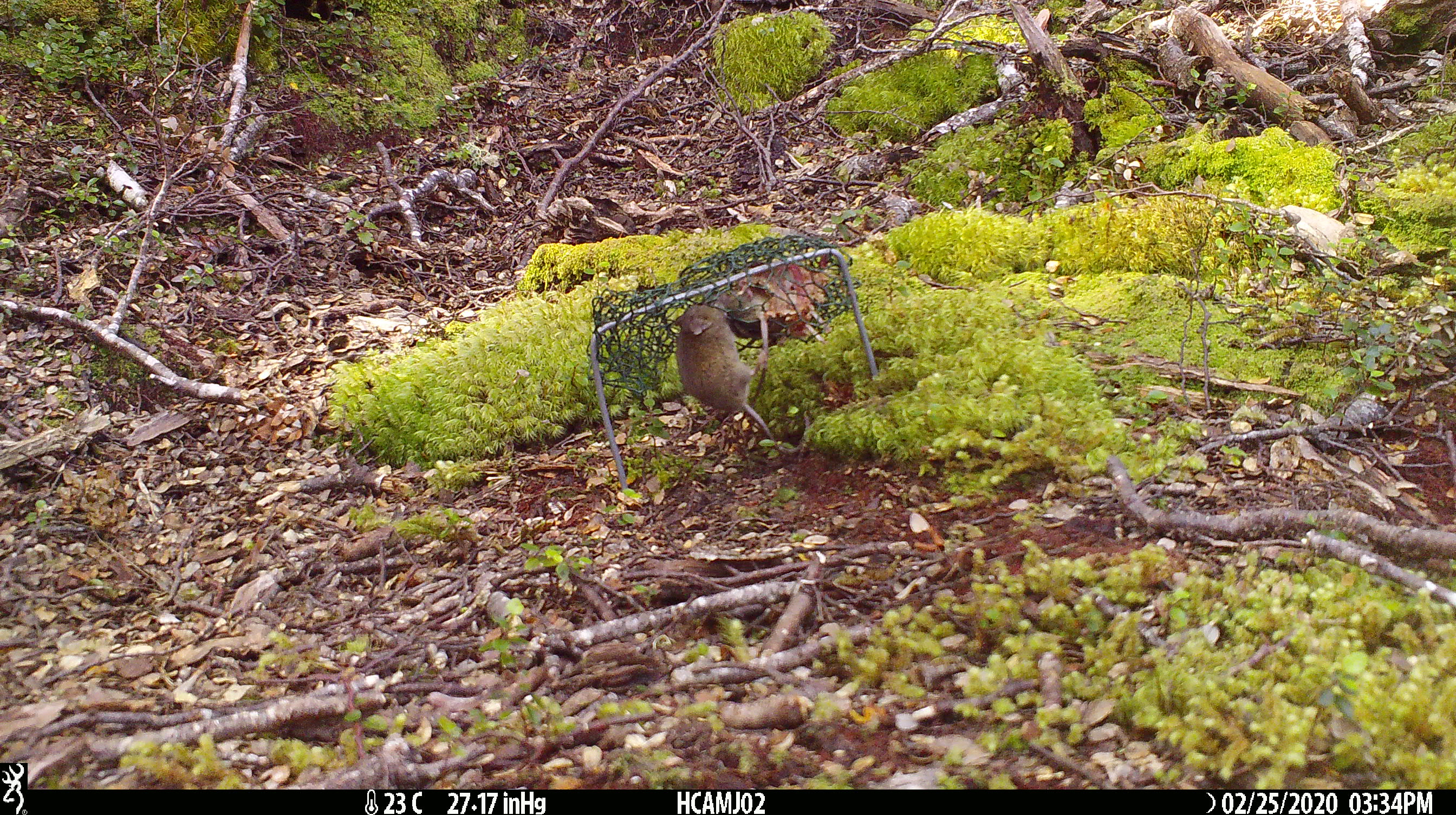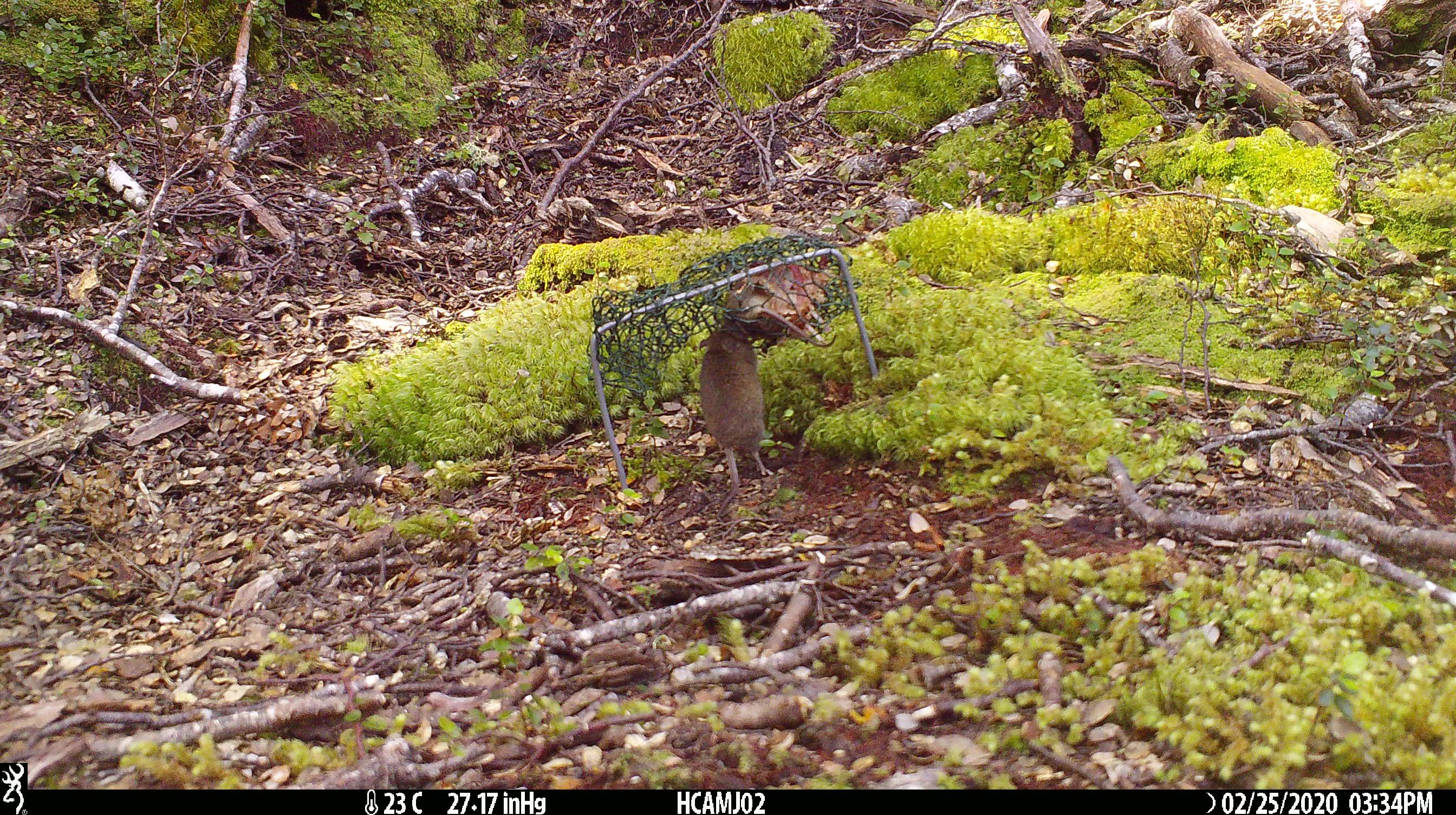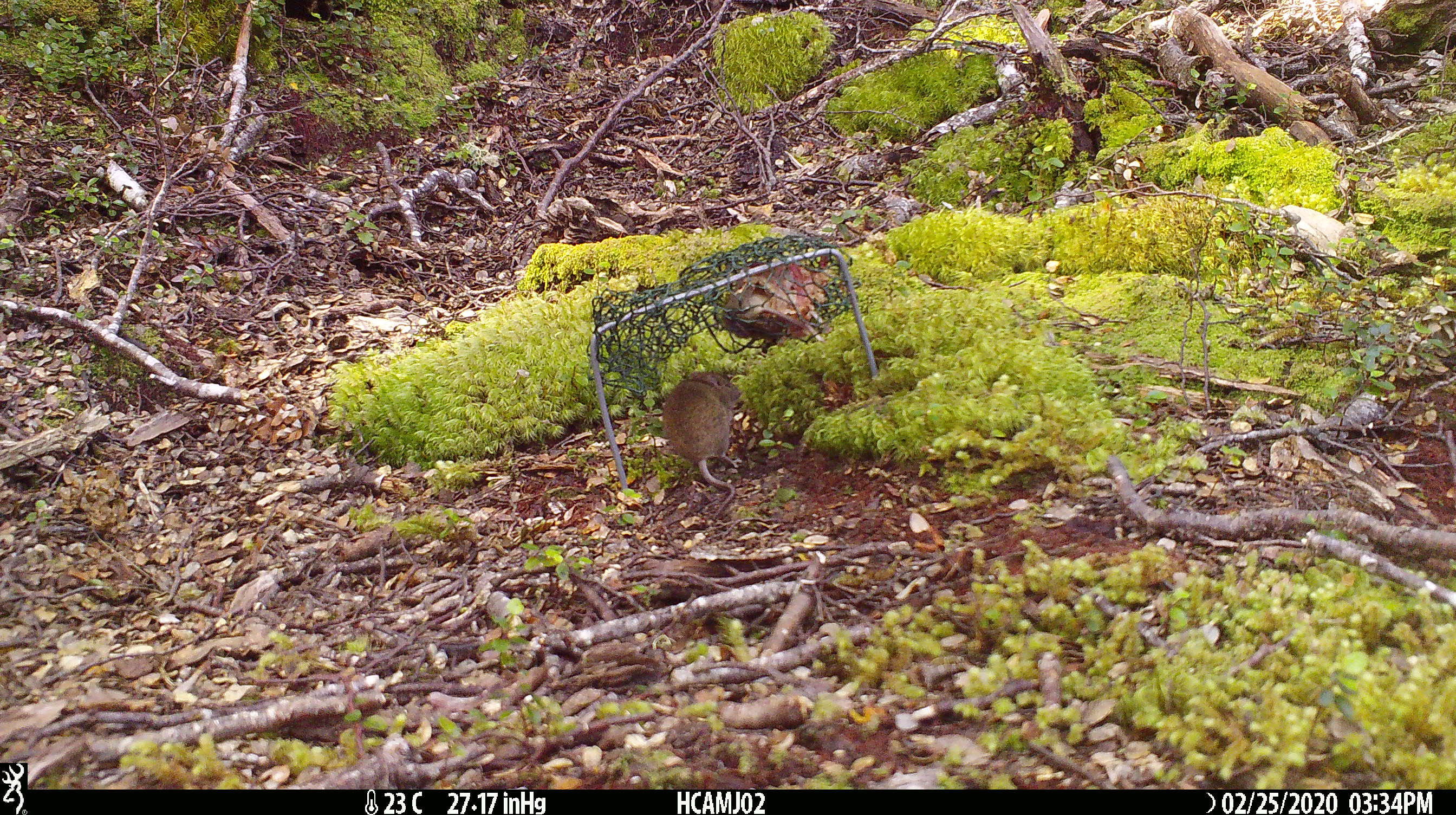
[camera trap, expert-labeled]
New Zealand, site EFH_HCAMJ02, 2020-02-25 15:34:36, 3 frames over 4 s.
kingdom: Animalia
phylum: Chordata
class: Mammalia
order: Rodentia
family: Muridae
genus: Mus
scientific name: Mus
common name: mouse